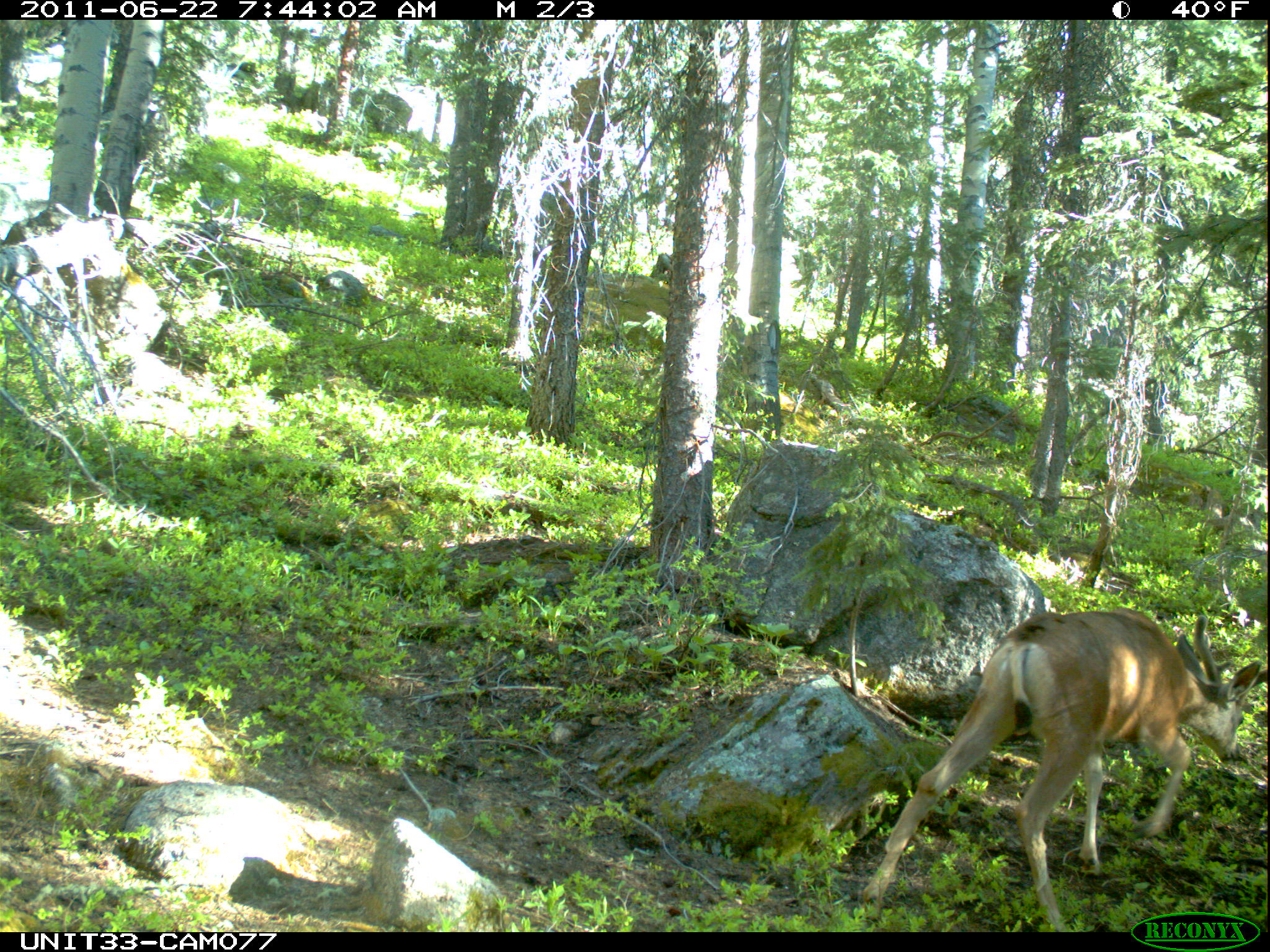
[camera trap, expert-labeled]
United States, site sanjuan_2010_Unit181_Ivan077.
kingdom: Animalia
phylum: Chordata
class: Mammalia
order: Artiodactyla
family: Cervidae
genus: Odocoileus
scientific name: Odocoileus hemionus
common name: mule deer